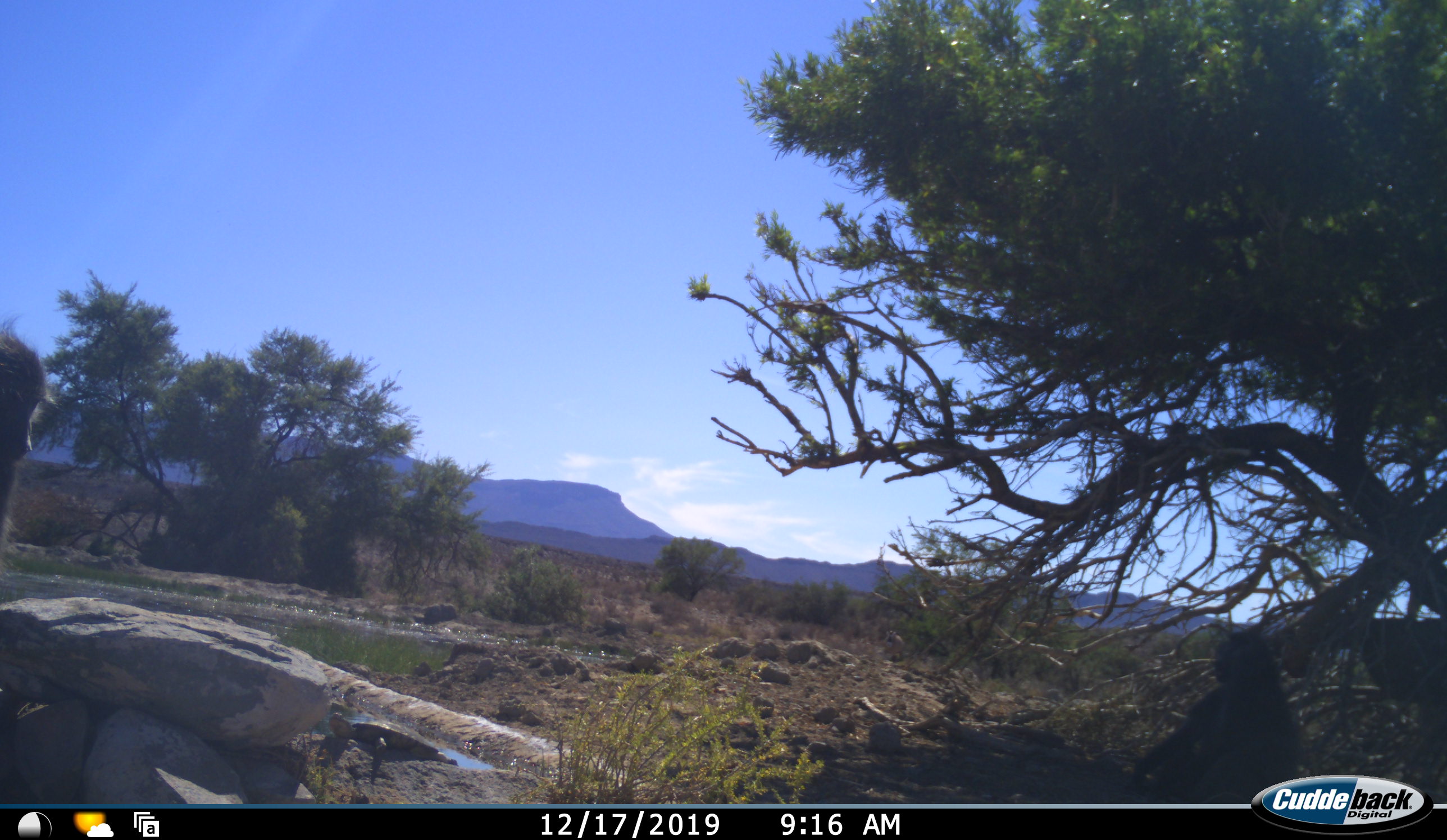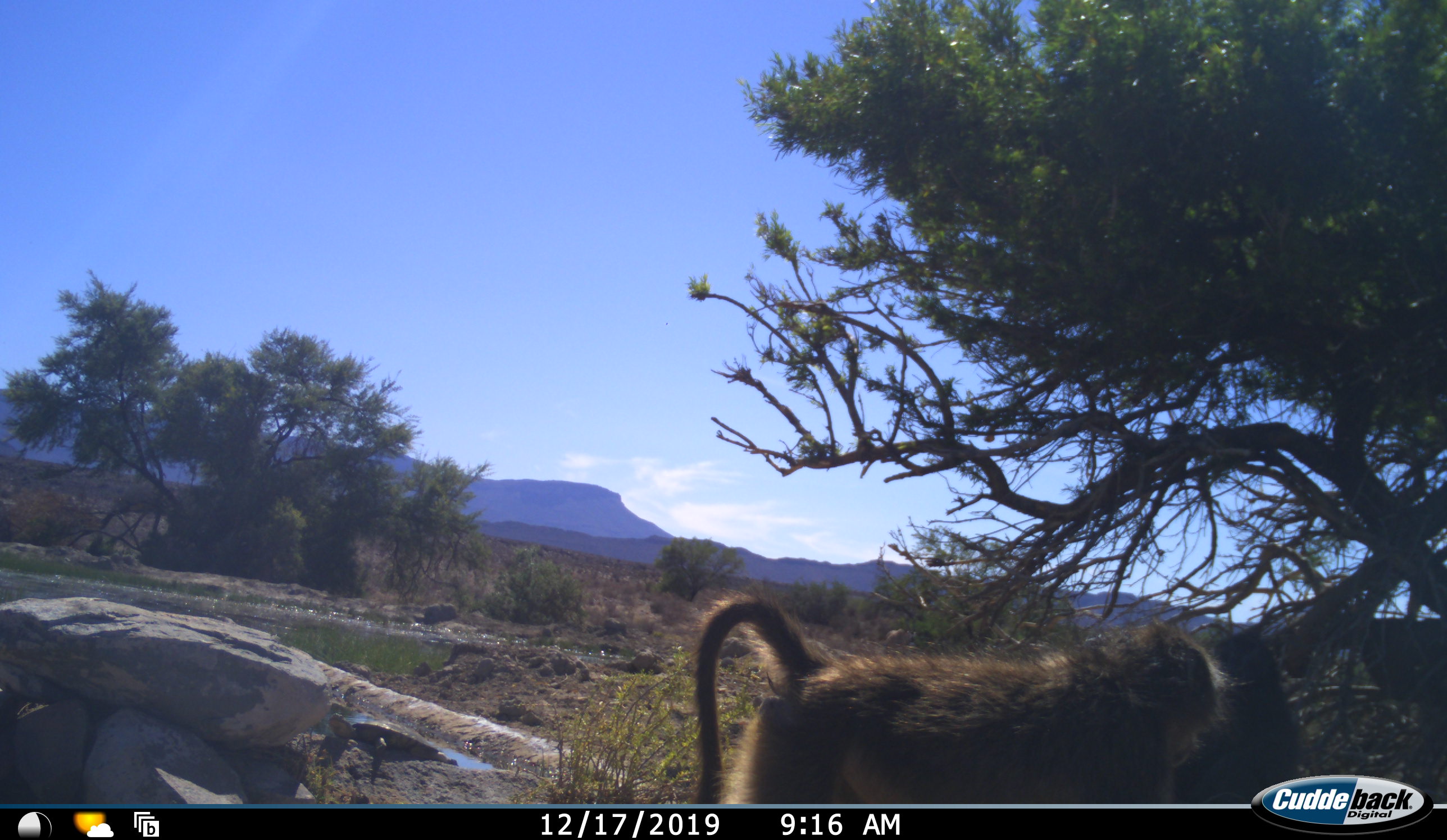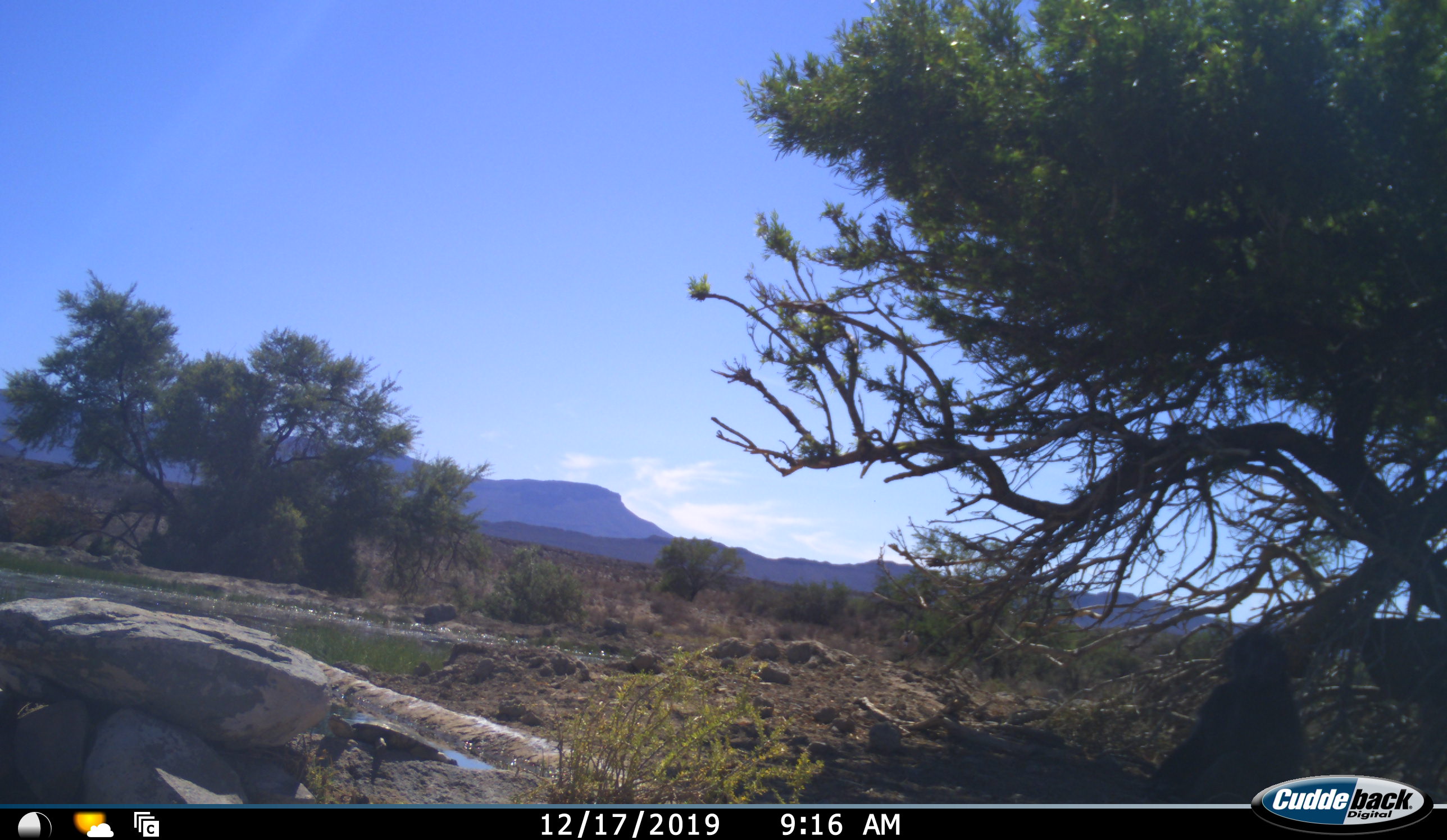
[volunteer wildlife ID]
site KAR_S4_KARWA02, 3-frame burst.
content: unidentified animal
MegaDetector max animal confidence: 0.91